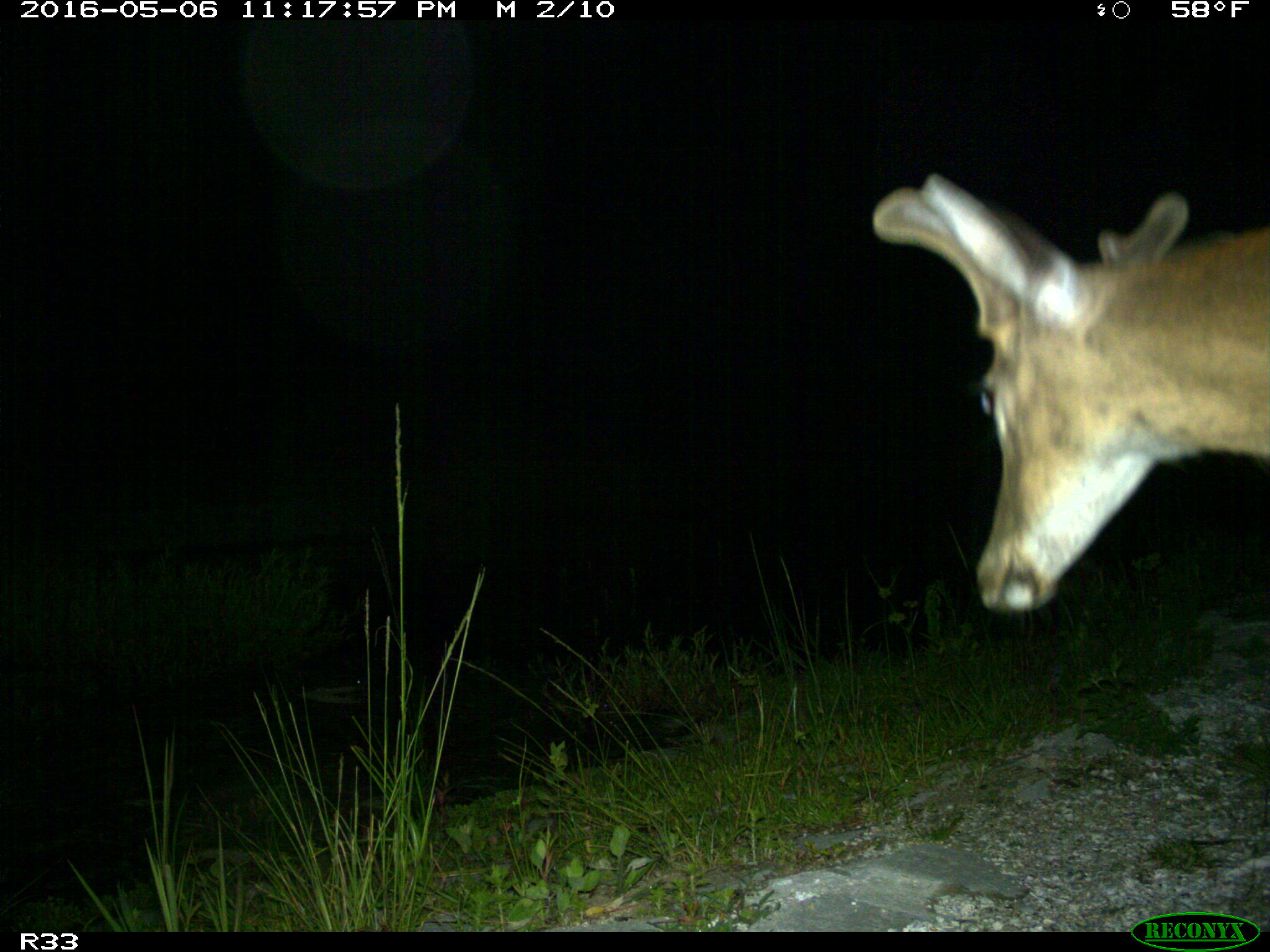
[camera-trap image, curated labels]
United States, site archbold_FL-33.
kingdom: Animalia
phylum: Chordata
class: Mammalia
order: Artiodactyla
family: Cervidae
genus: Odocoileus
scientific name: Odocoileus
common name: deer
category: unidentified deer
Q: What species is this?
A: Unidentified deer (deer) (Odocoileus).